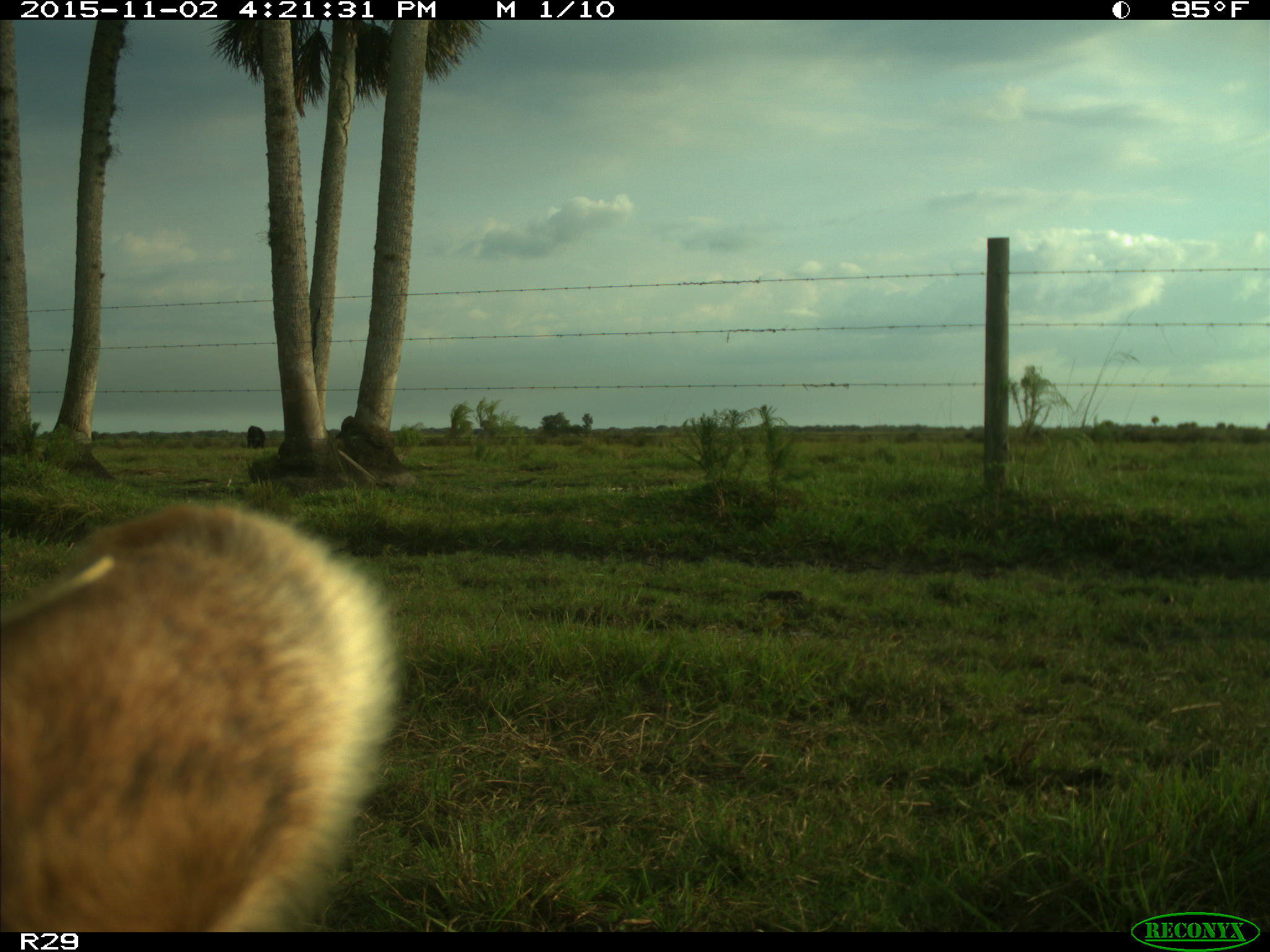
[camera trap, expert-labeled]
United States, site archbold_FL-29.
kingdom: Animalia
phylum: Chordata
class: Mammalia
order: Artiodactyla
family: Bovidae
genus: Bos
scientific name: Bos taurus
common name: domestic cow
Bos taurus (domestic cow).